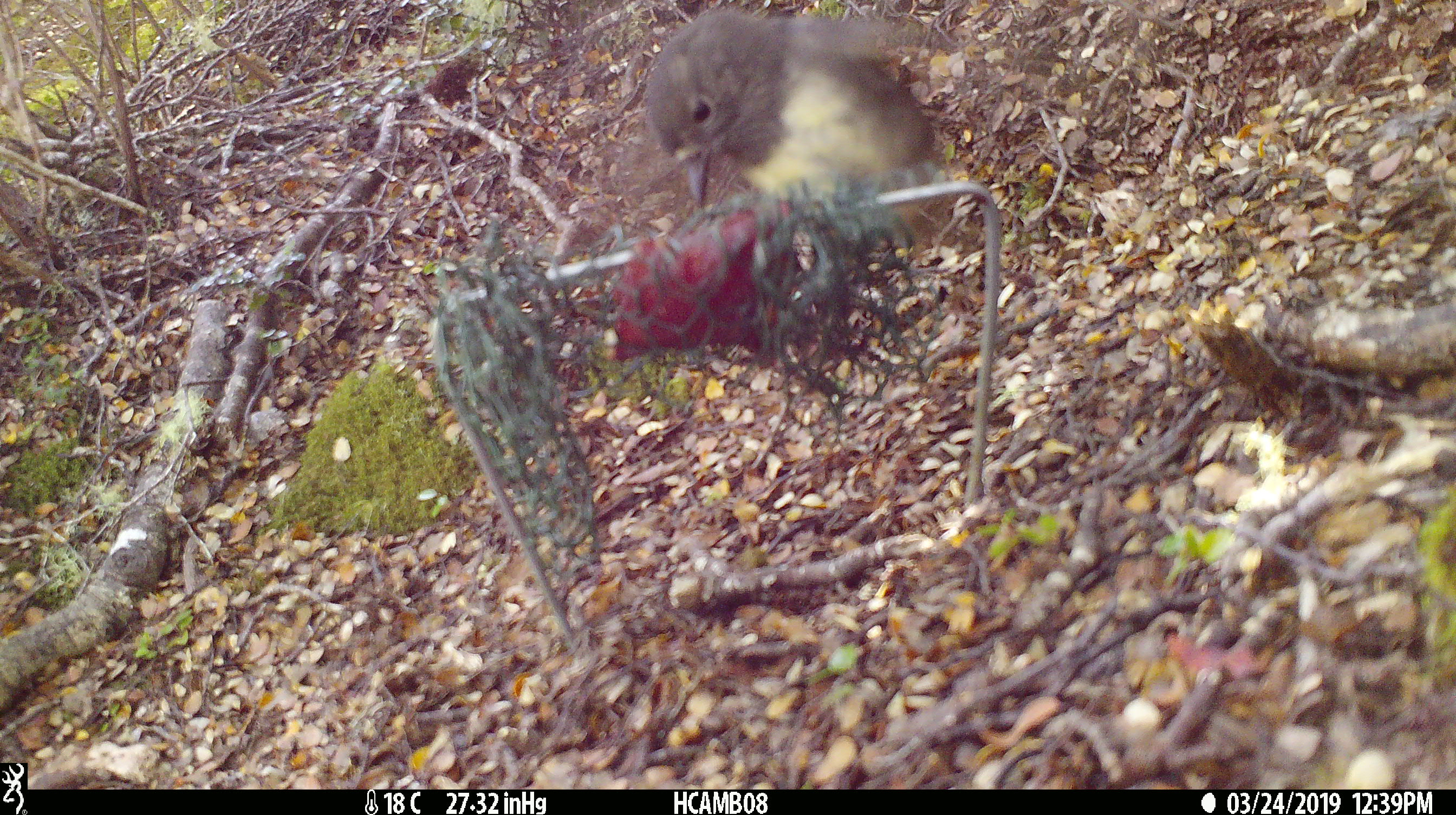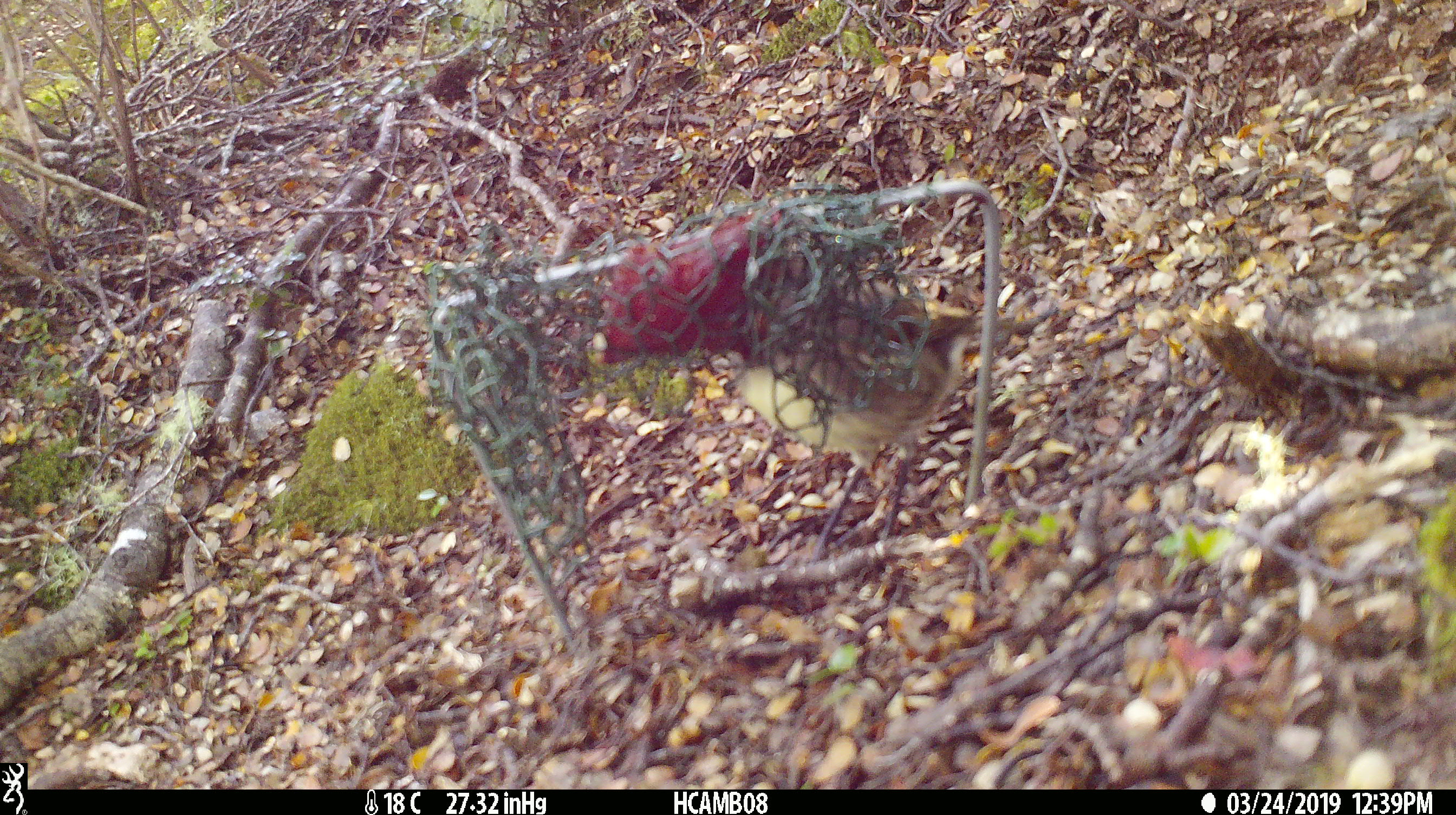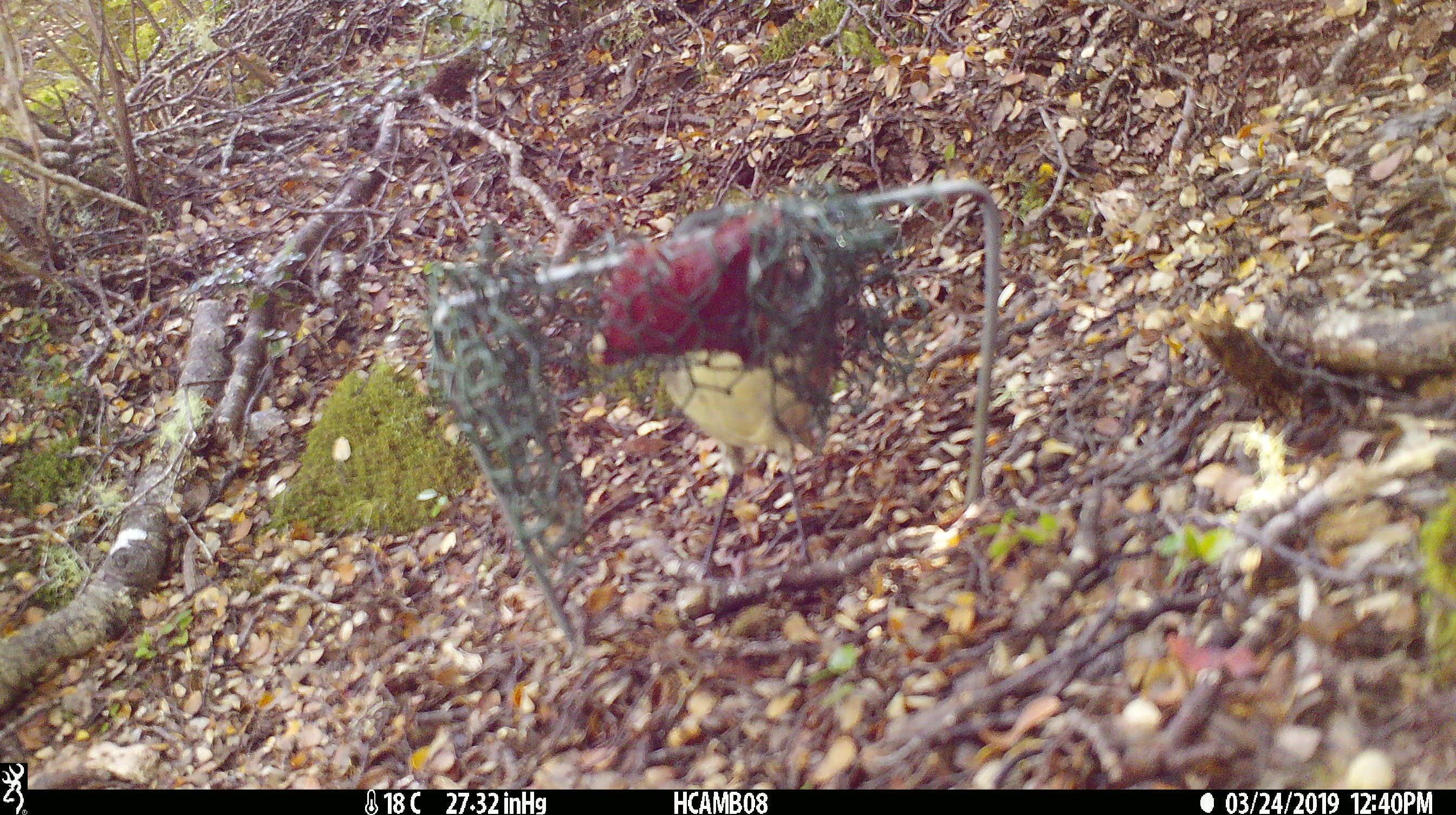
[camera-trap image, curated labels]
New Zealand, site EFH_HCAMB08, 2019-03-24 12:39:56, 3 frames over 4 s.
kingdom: Animalia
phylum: Chordata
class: Aves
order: Passeriformes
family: Petroicidae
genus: Petroica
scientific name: Petroica australis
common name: new zealand robin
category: robin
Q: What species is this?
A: Robin (new zealand robin) (Petroica australis).